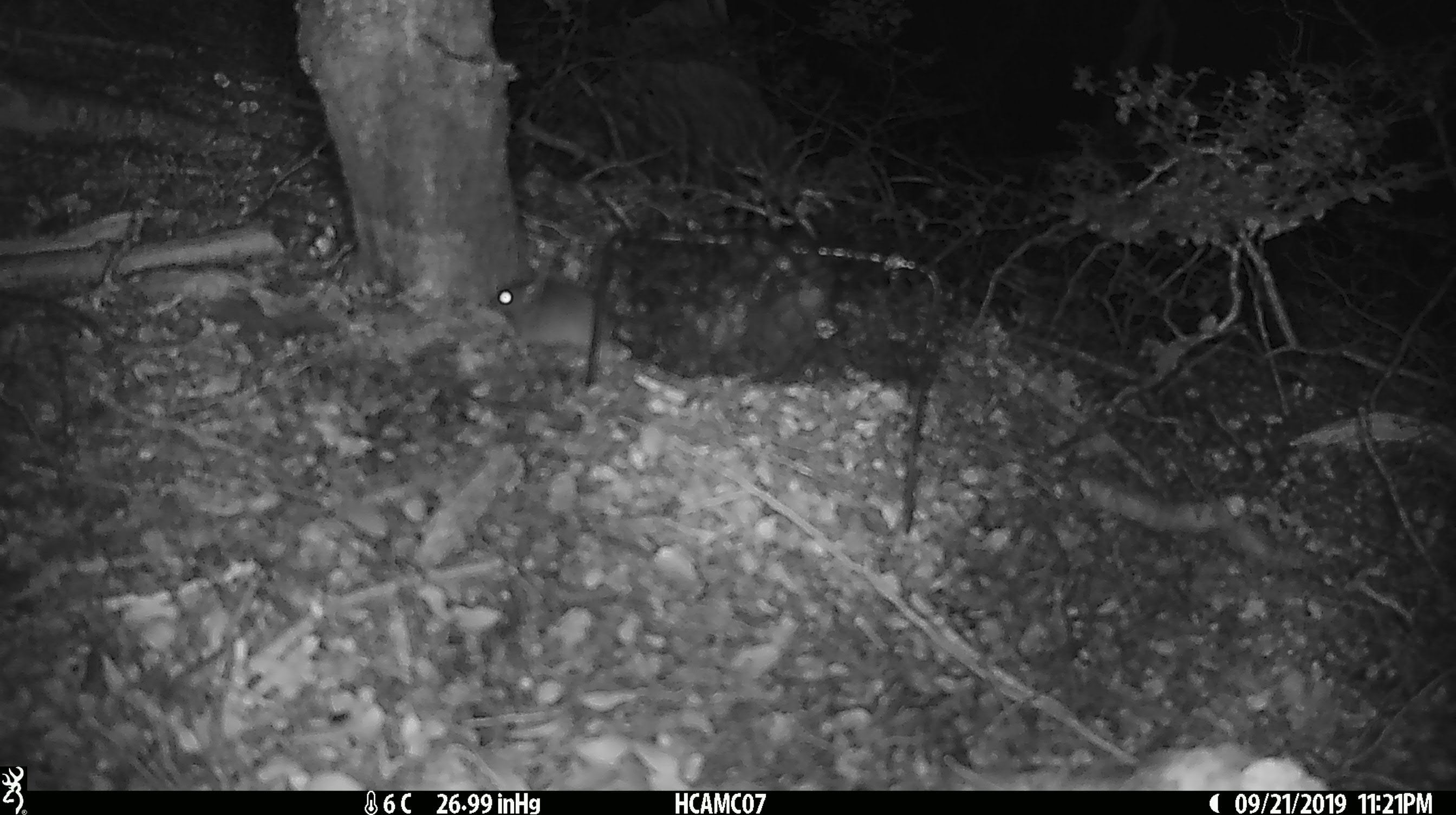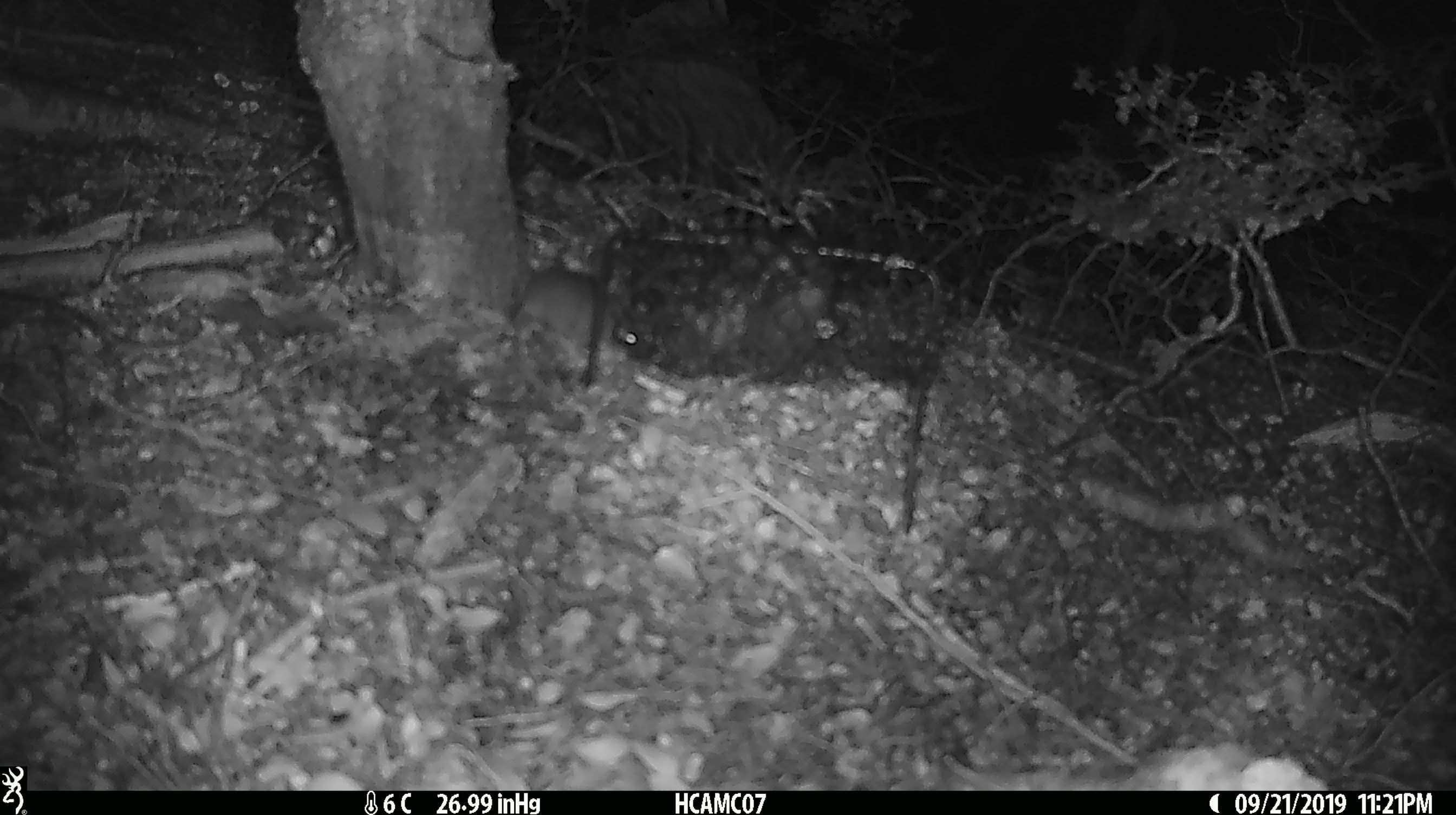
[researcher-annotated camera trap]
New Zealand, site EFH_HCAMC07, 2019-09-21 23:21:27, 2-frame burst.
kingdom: Animalia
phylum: Chordata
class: Mammalia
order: Rodentia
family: Muridae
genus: Mus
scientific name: Mus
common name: mouse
Mouse (Mus).